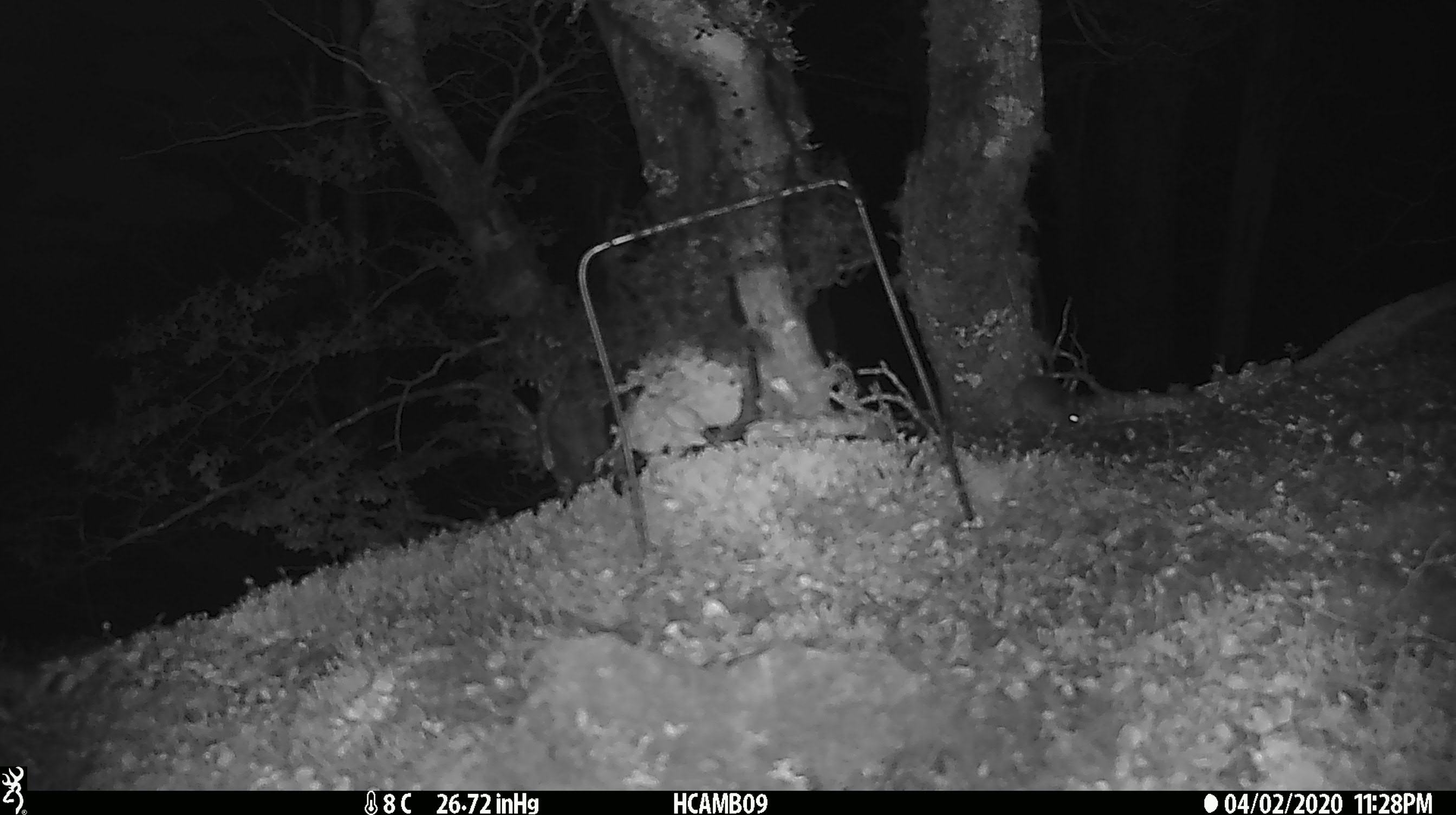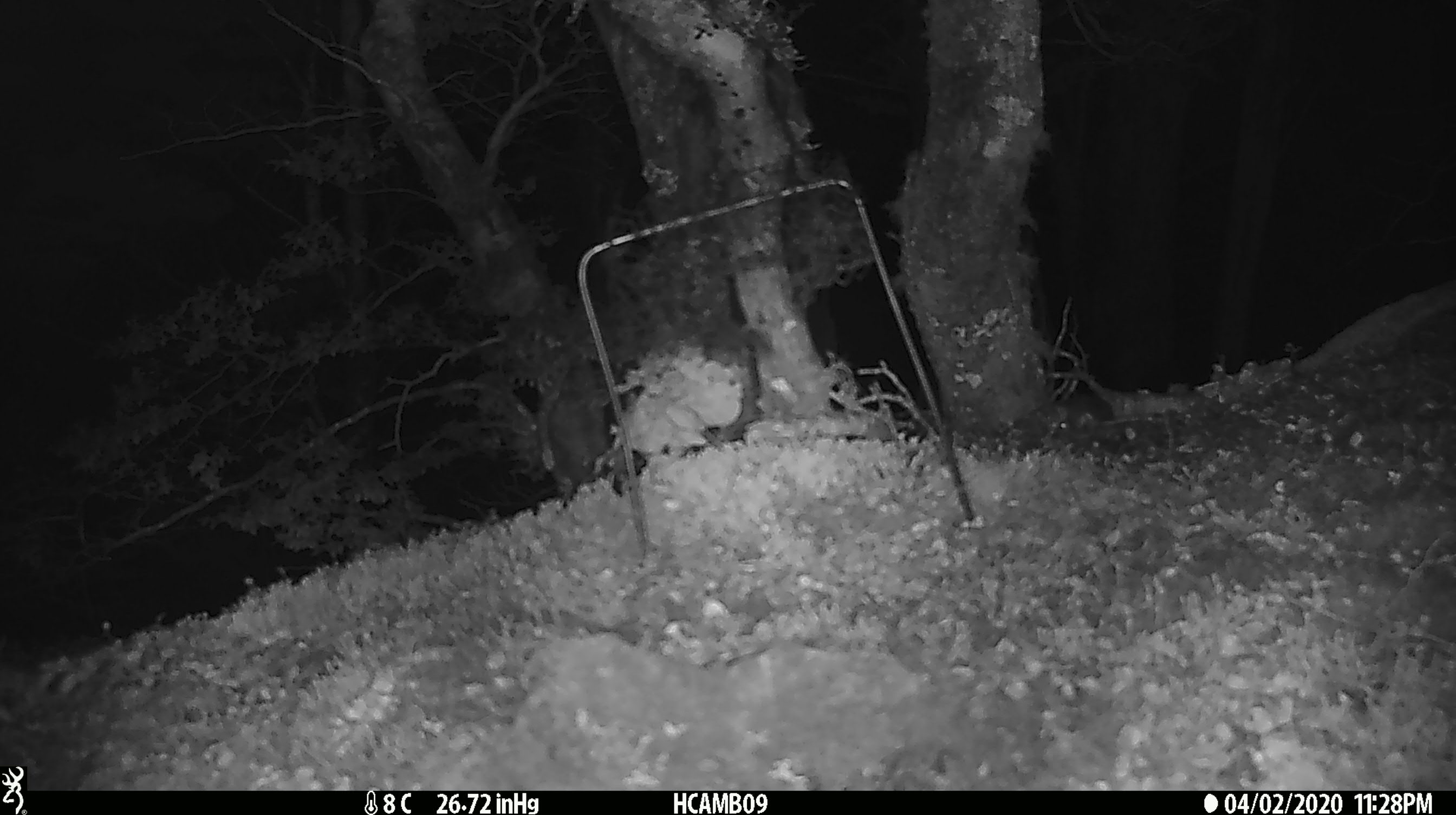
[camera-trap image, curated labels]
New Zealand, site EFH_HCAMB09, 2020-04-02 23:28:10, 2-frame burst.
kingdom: Animalia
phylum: Chordata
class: Mammalia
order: Rodentia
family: Muridae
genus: Mus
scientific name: Mus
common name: mouse